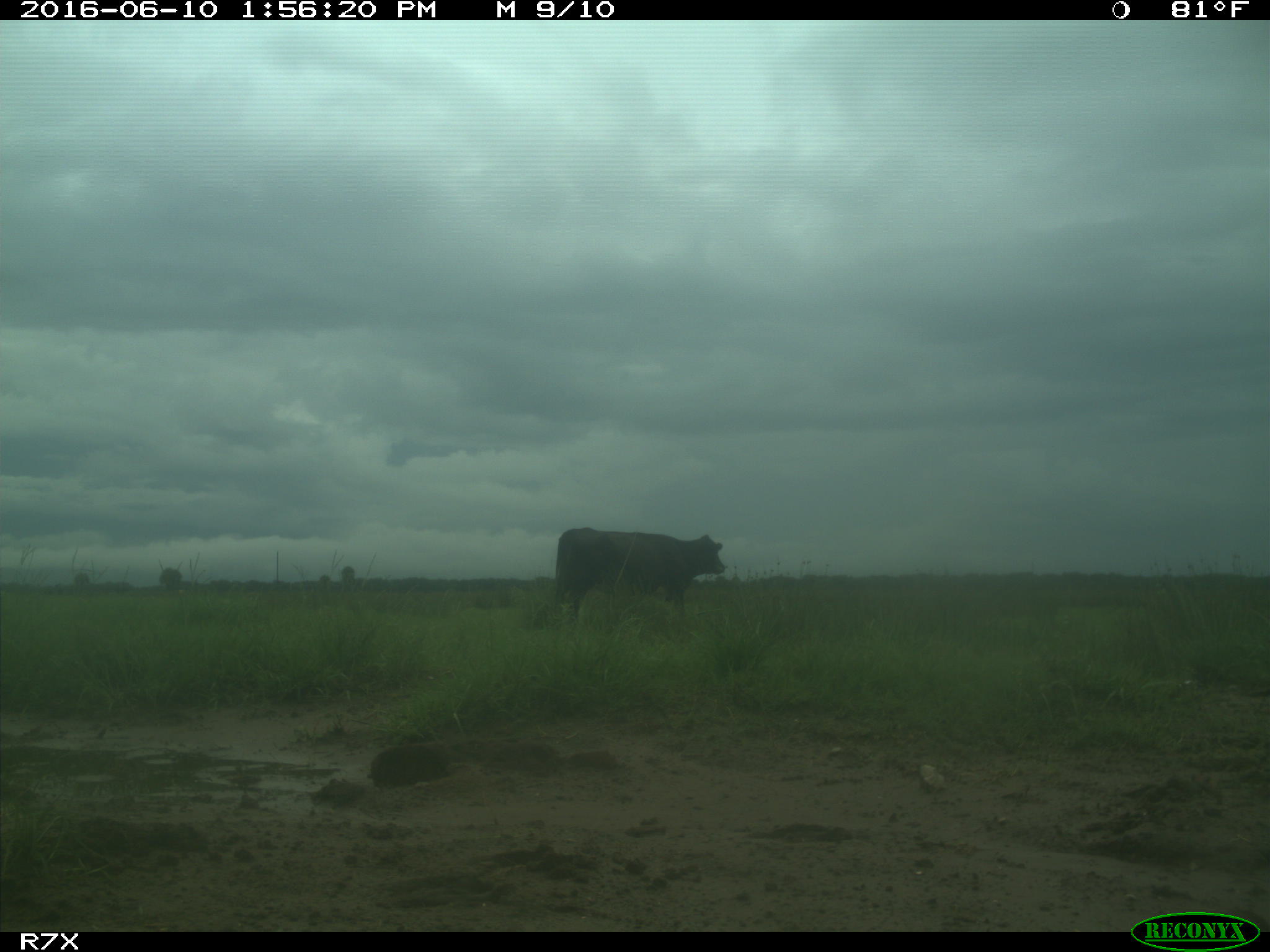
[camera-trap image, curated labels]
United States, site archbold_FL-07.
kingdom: Animalia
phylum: Chordata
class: Mammalia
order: Artiodactyla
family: Bovidae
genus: Bos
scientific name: Bos taurus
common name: domestic cow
Bos taurus (domestic cow).